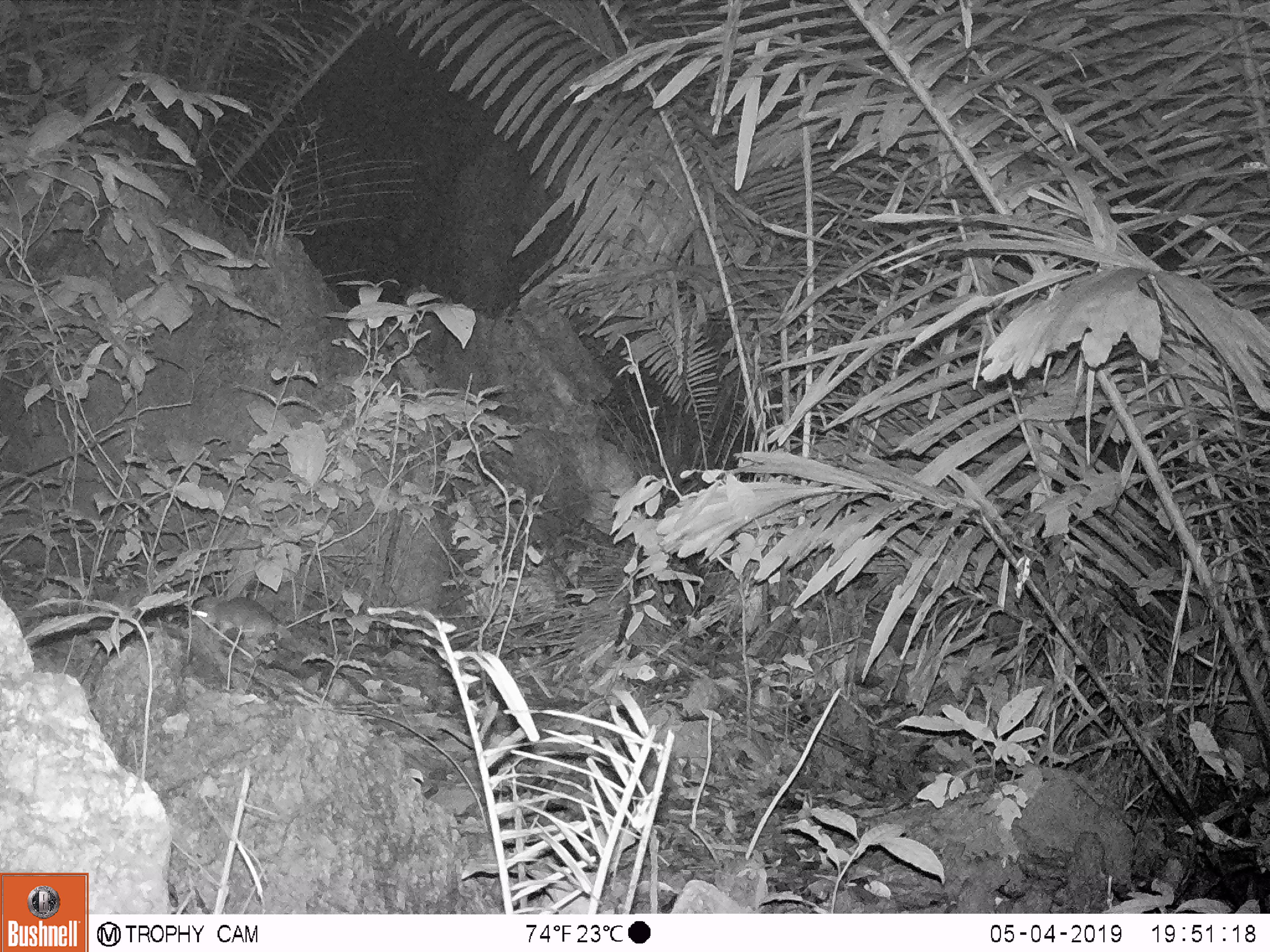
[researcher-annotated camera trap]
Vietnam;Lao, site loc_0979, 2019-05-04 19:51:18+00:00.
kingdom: Animalia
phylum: Chordata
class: Mammalia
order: Rodentia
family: Muridae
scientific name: Muridae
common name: old-world mice and rats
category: unidentified murid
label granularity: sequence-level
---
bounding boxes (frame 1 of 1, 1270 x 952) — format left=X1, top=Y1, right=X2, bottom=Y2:
unidentified murid: left=193, top=595, right=278, bottom=640